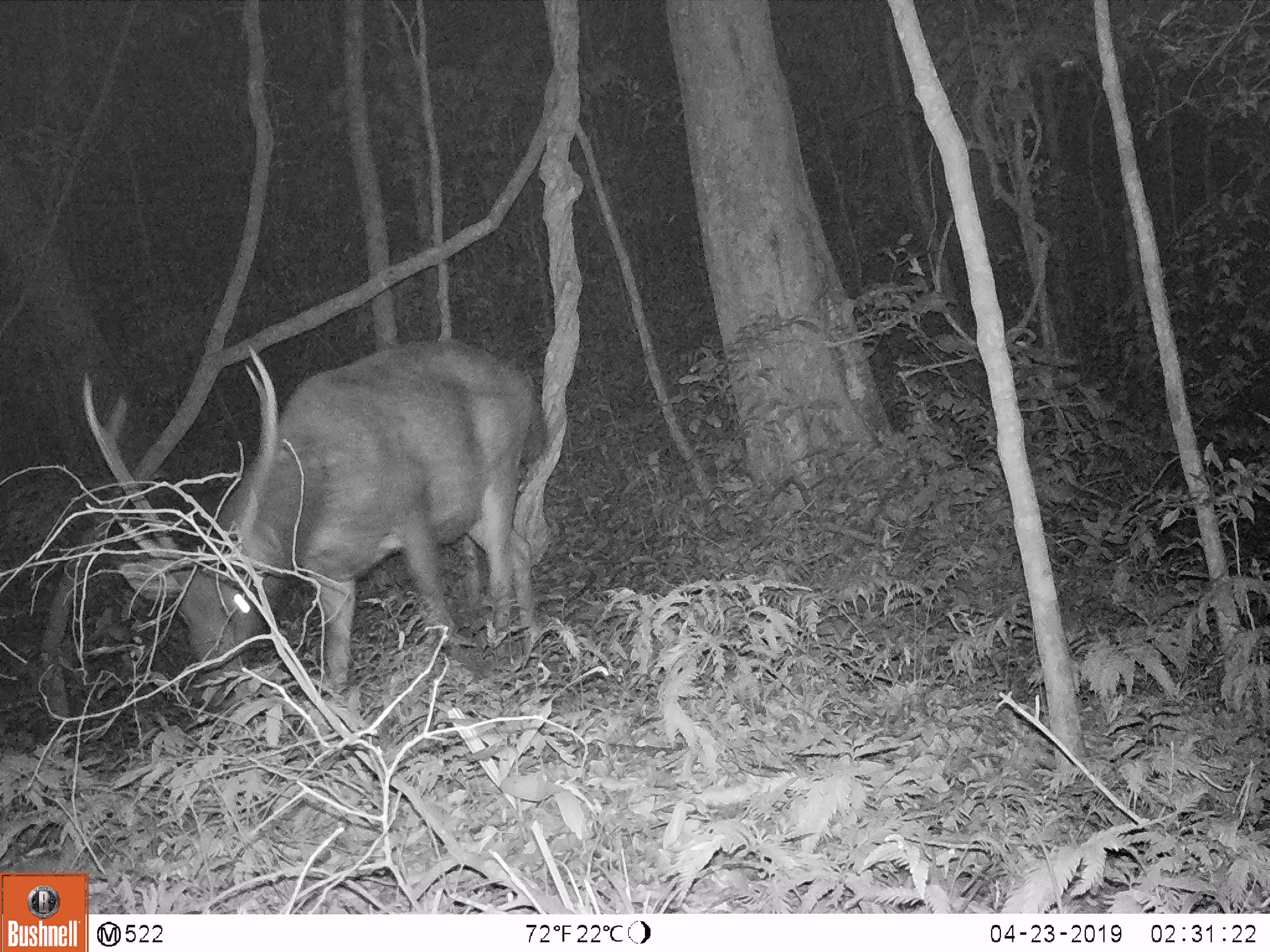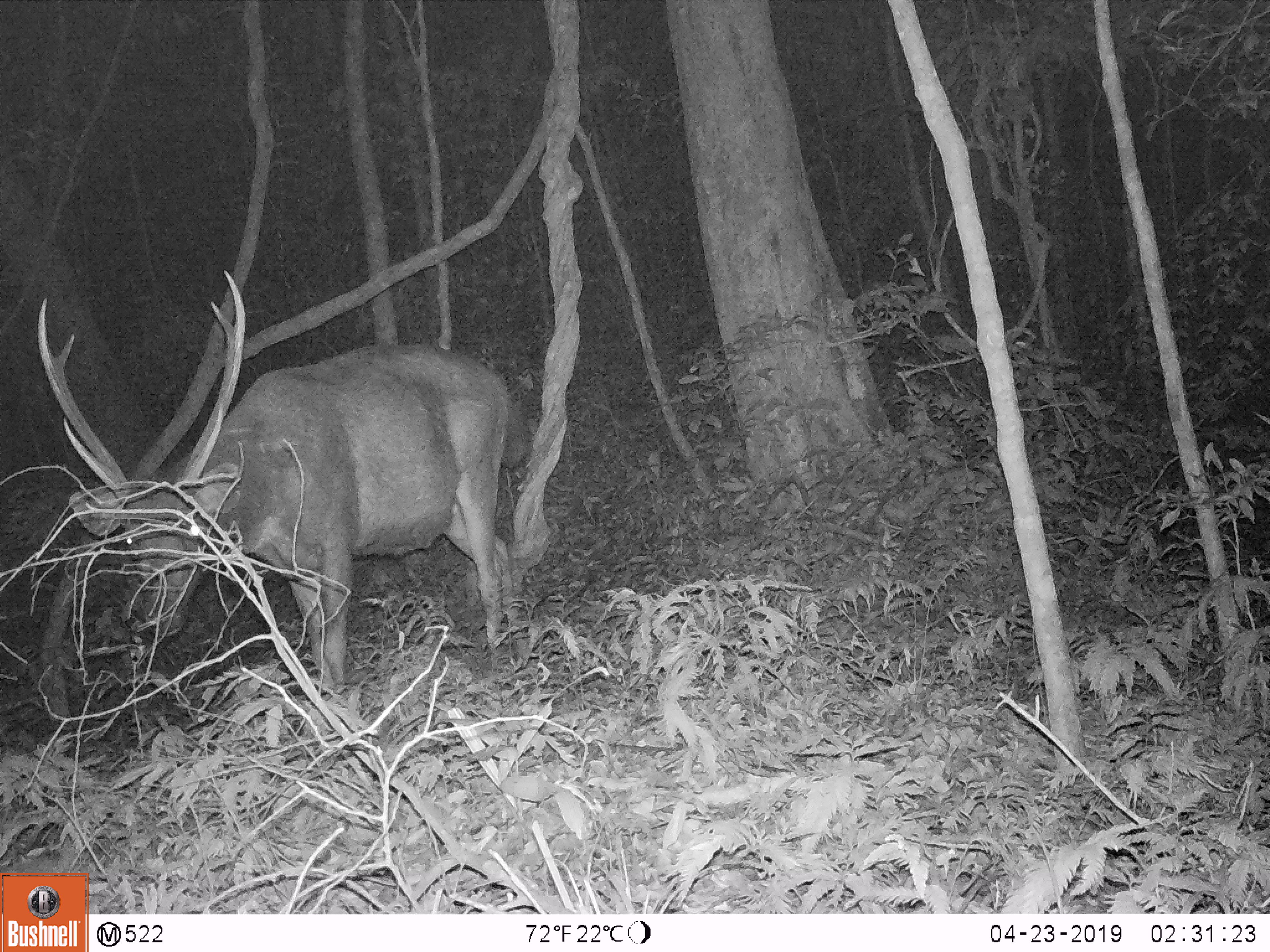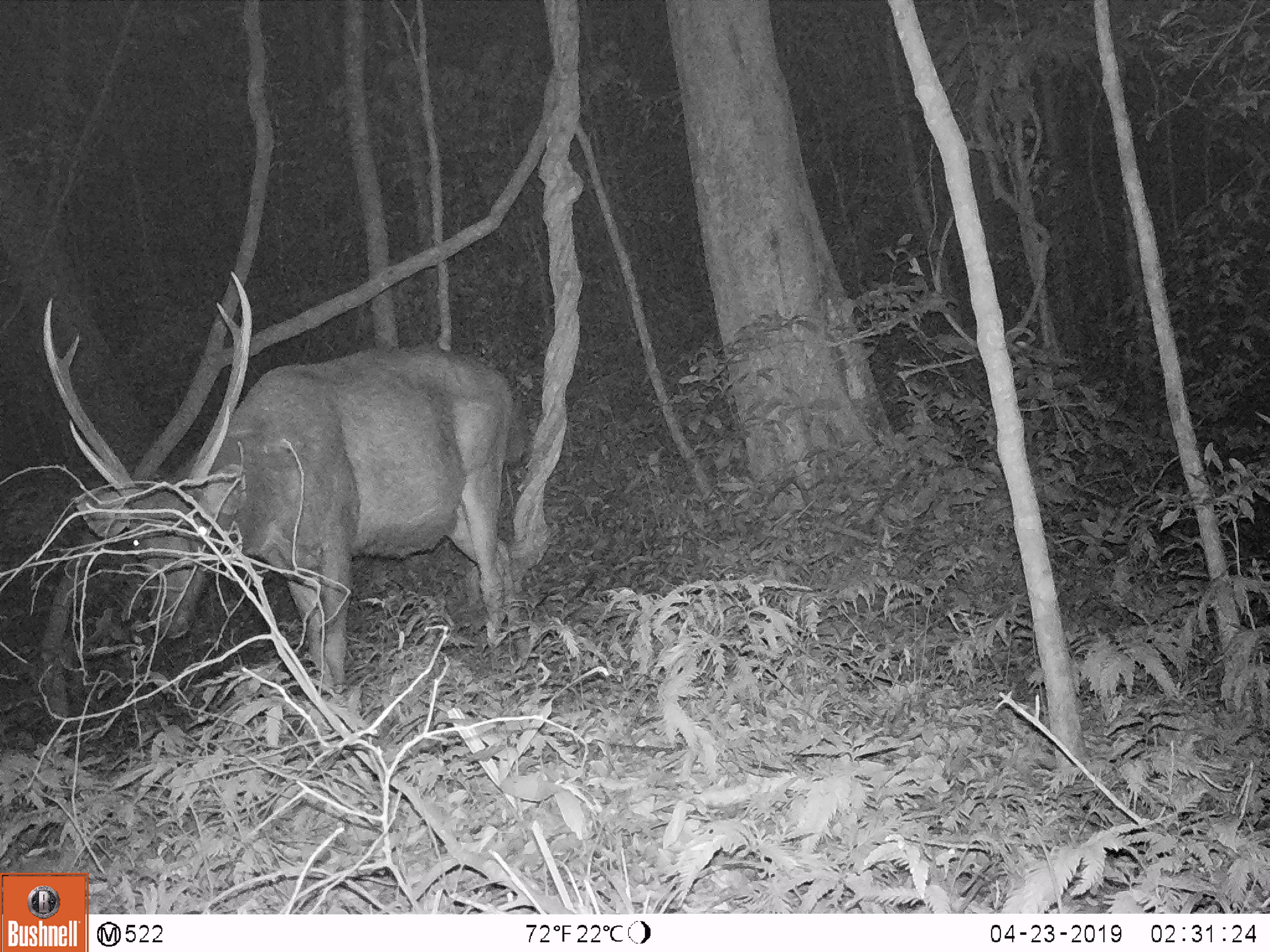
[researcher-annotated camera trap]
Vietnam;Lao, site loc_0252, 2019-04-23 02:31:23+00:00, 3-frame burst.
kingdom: Animalia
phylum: Chordata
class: Mammalia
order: Artiodactyla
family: Cervidae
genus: Rusa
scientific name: Rusa unicolor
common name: sambar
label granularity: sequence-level